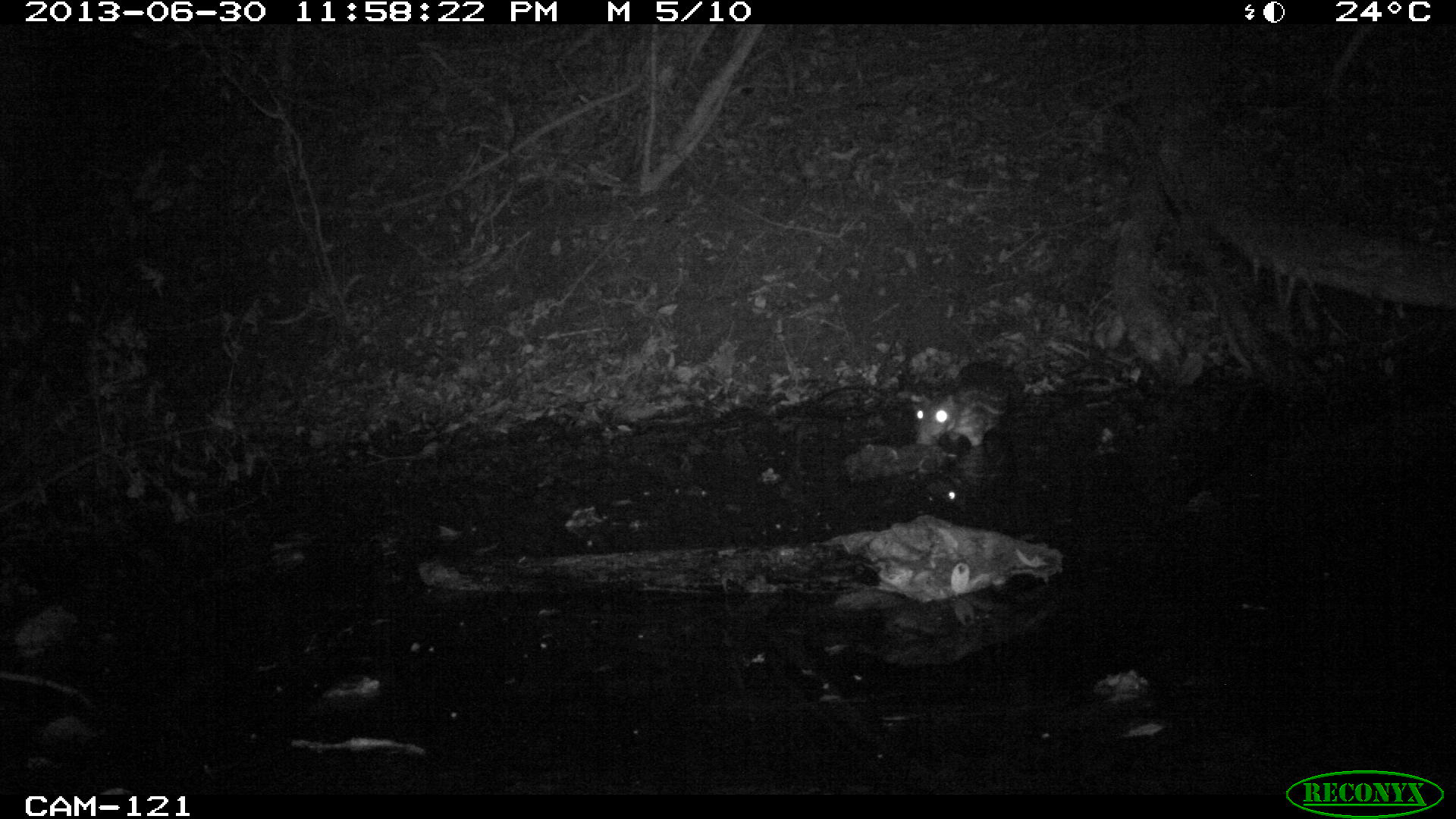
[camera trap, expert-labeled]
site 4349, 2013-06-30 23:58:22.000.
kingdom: Animalia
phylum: Chordata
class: Mammalia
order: Rodentia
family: Cuniculidae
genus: Cuniculus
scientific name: Cuniculus paca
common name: lowland paca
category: agouti paca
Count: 1.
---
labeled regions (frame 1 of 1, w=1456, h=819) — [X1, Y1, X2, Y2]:
agouti paca: [912, 369, 1011, 448]